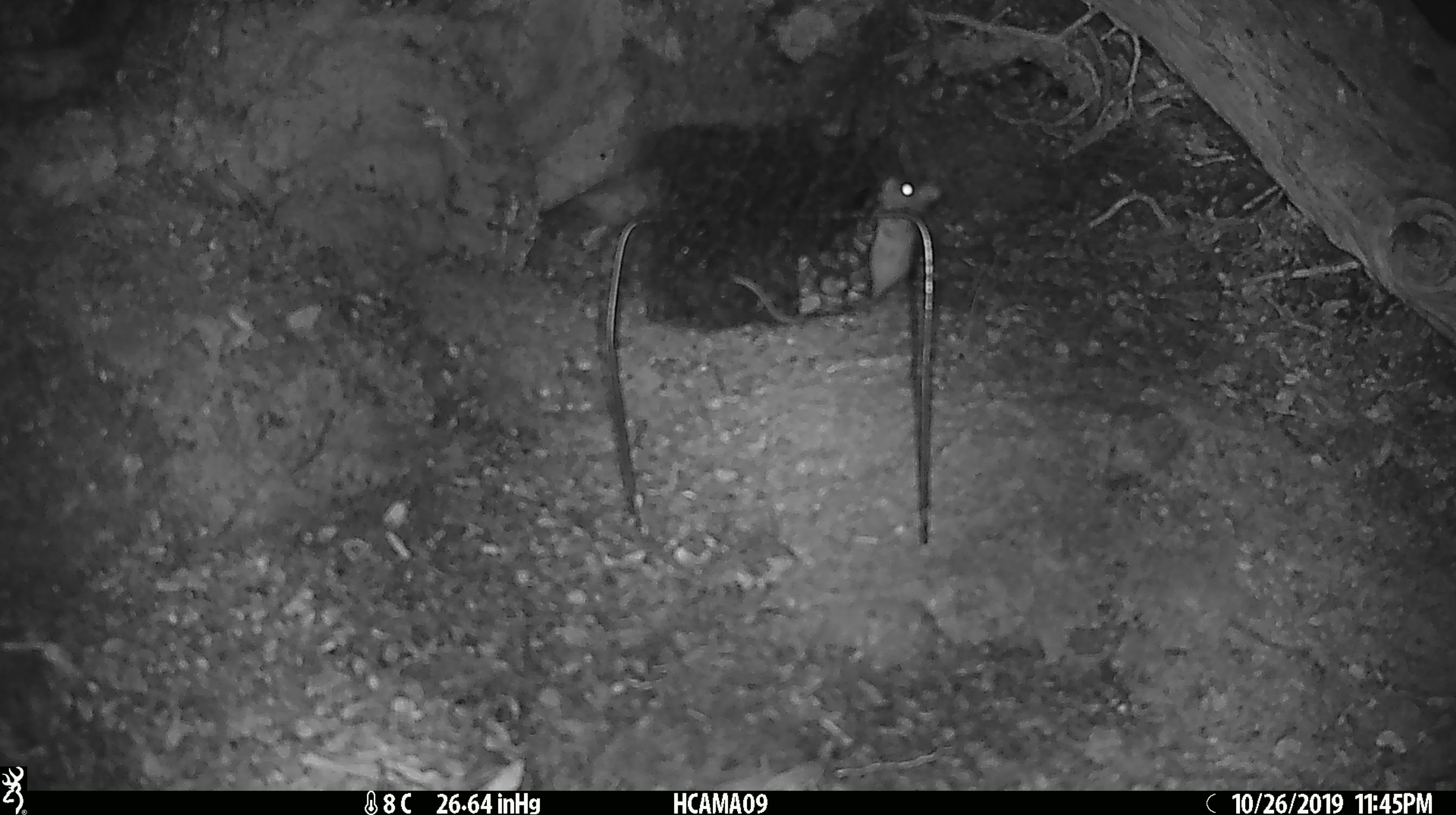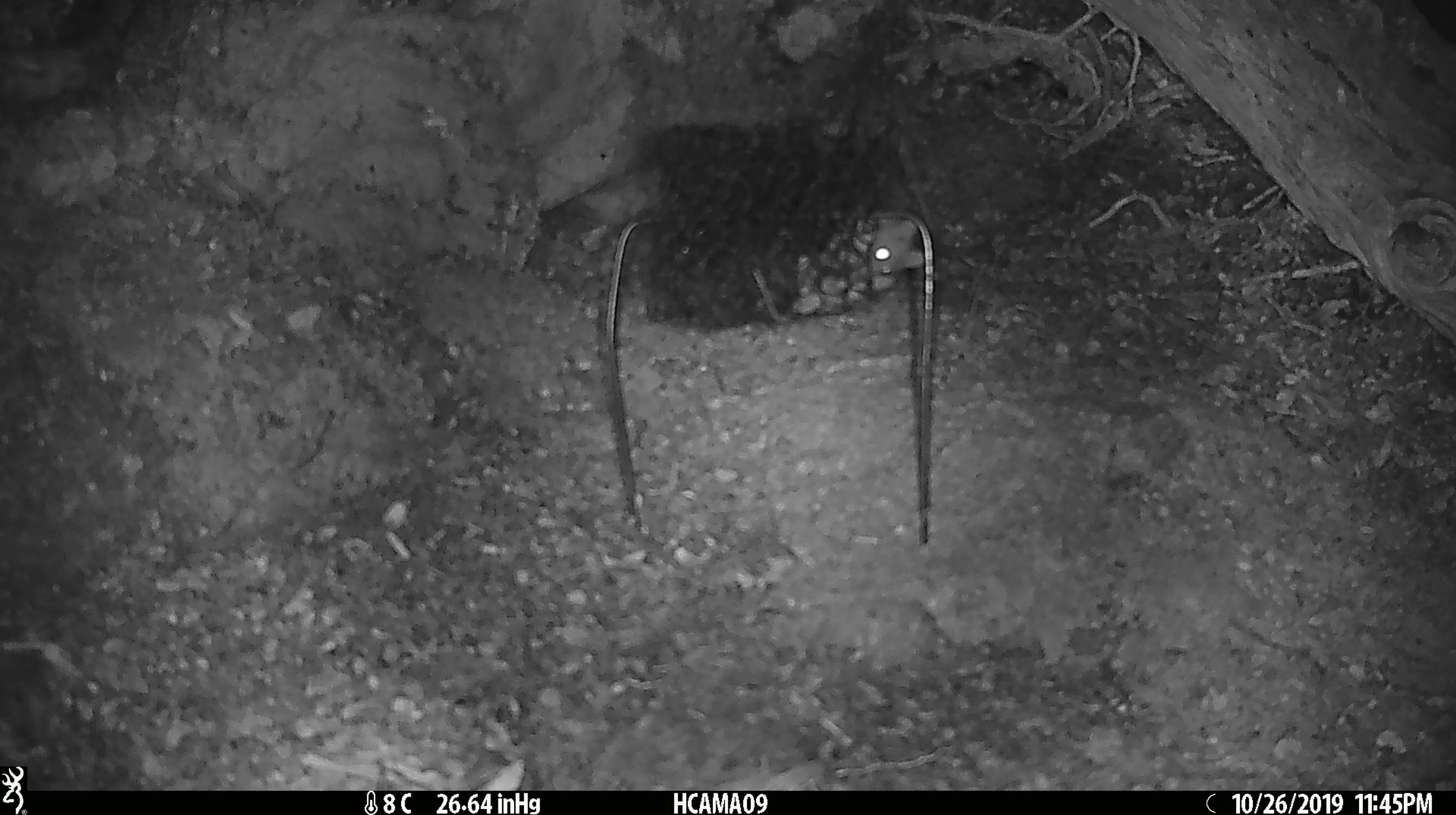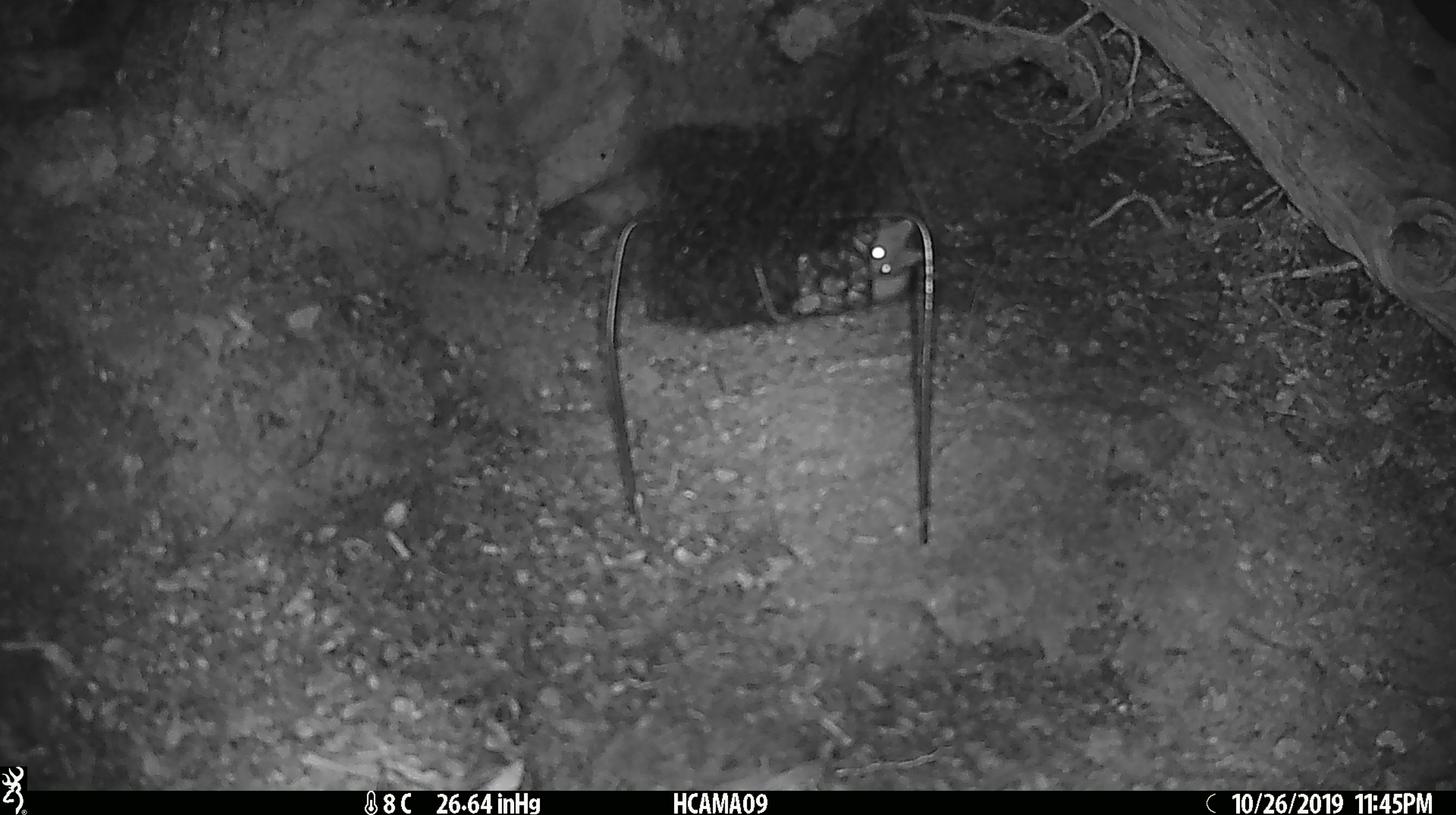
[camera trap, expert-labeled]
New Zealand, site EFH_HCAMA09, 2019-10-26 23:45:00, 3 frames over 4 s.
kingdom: Animalia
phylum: Chordata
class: Mammalia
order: Rodentia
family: Muridae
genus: Mus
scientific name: Mus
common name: mouse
Mouse (Mus).